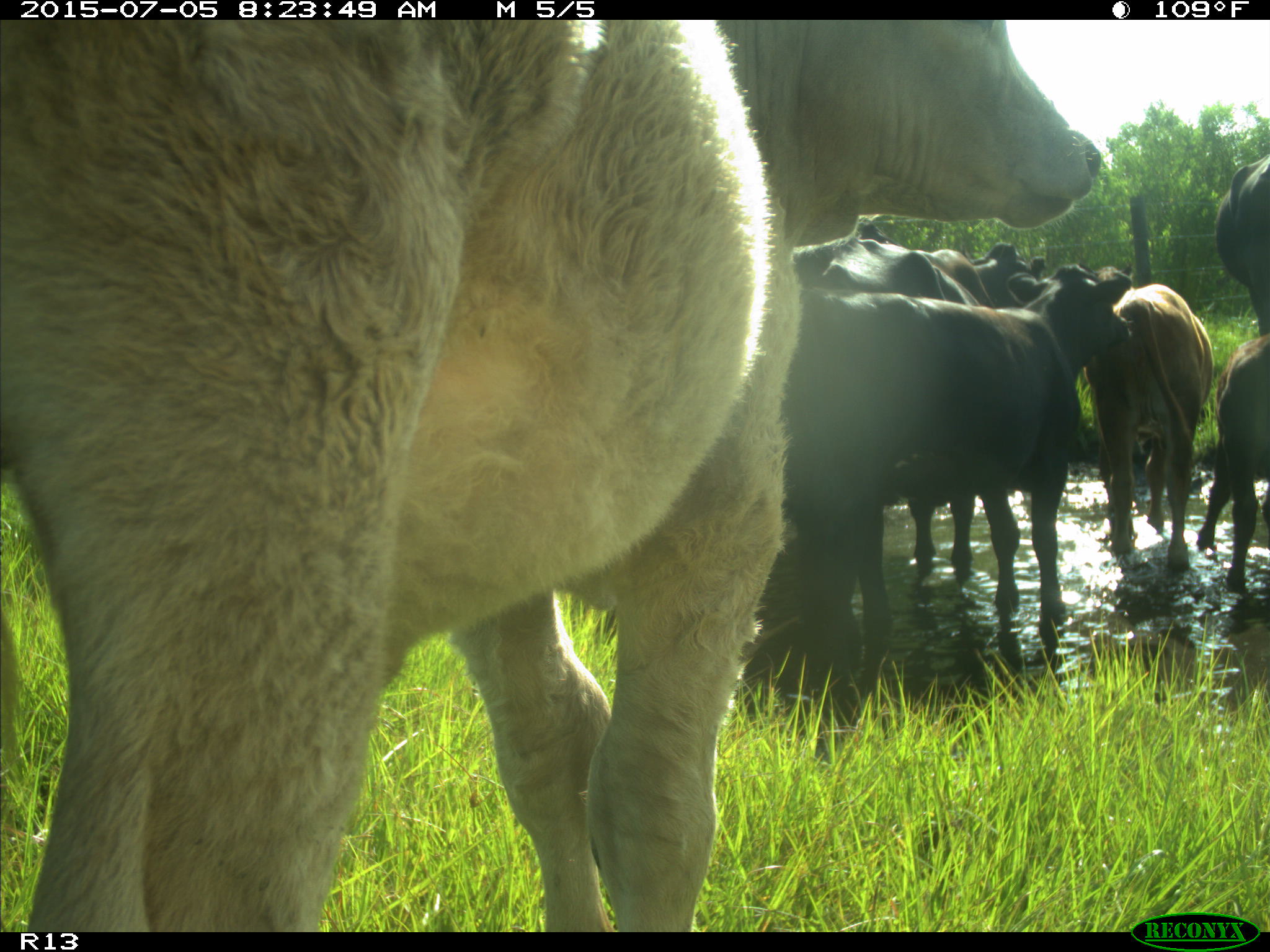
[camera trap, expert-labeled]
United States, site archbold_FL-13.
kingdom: Animalia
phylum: Chordata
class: Mammalia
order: Artiodactyla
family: Bovidae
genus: Bos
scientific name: Bos taurus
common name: domestic cow